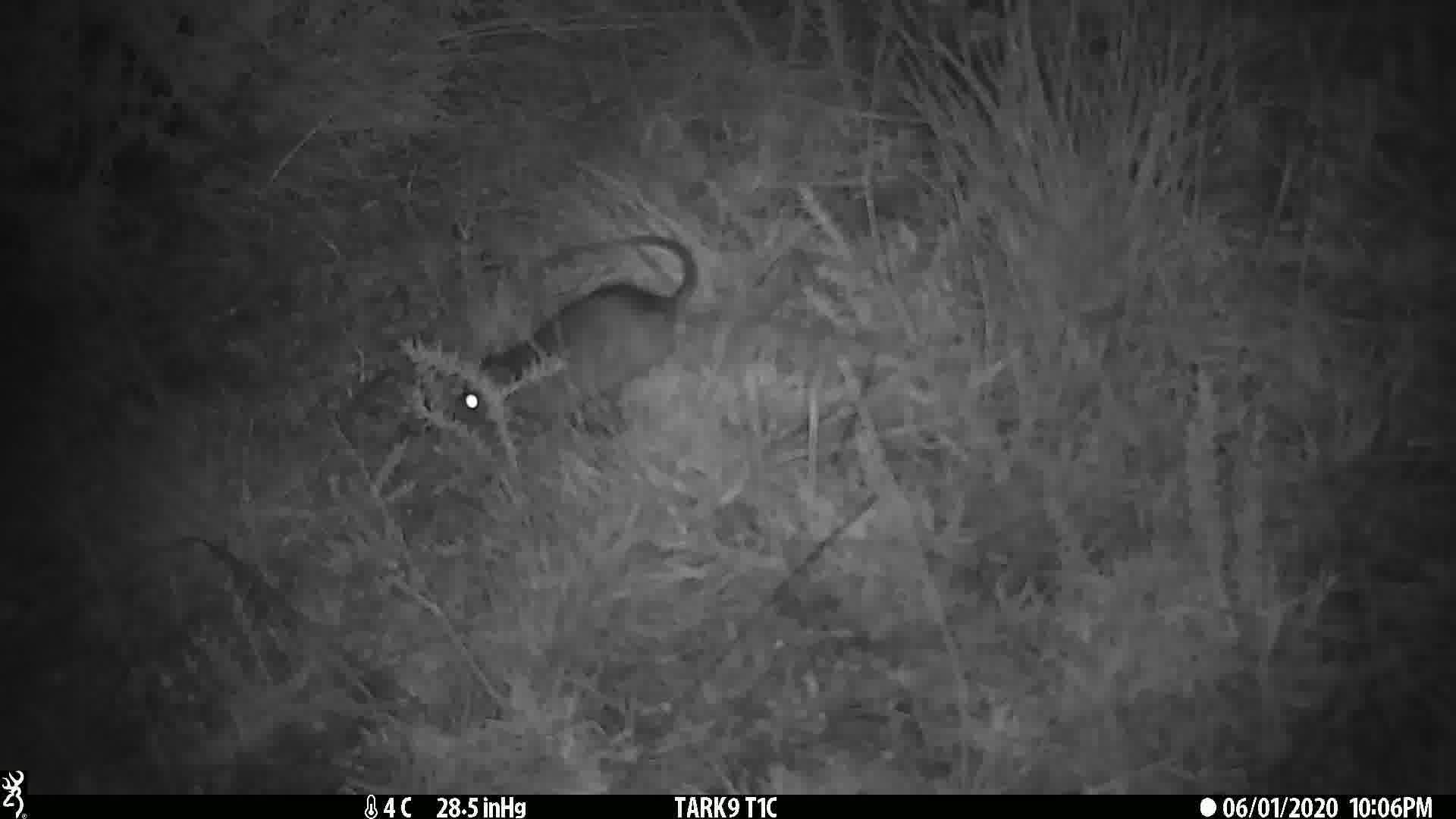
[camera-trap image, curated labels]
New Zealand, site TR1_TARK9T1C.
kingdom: Animalia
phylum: Chordata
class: Mammalia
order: Rodentia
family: Muridae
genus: Rattus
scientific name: Rattus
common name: rat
Rat (Rattus).